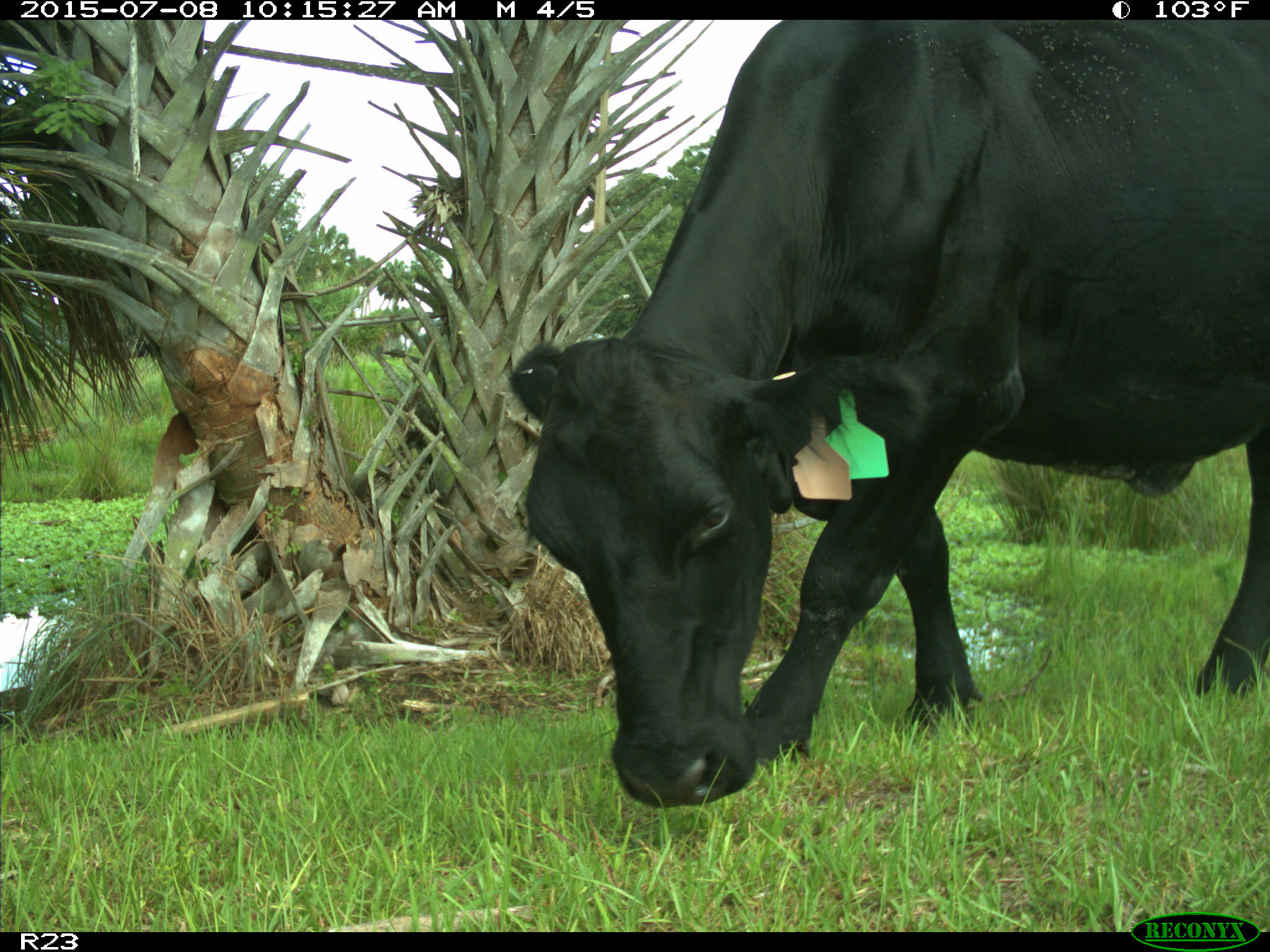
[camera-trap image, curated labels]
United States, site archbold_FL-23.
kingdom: Animalia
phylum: Chordata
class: Mammalia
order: Artiodactyla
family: Bovidae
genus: Bos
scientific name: Bos taurus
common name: domestic cow